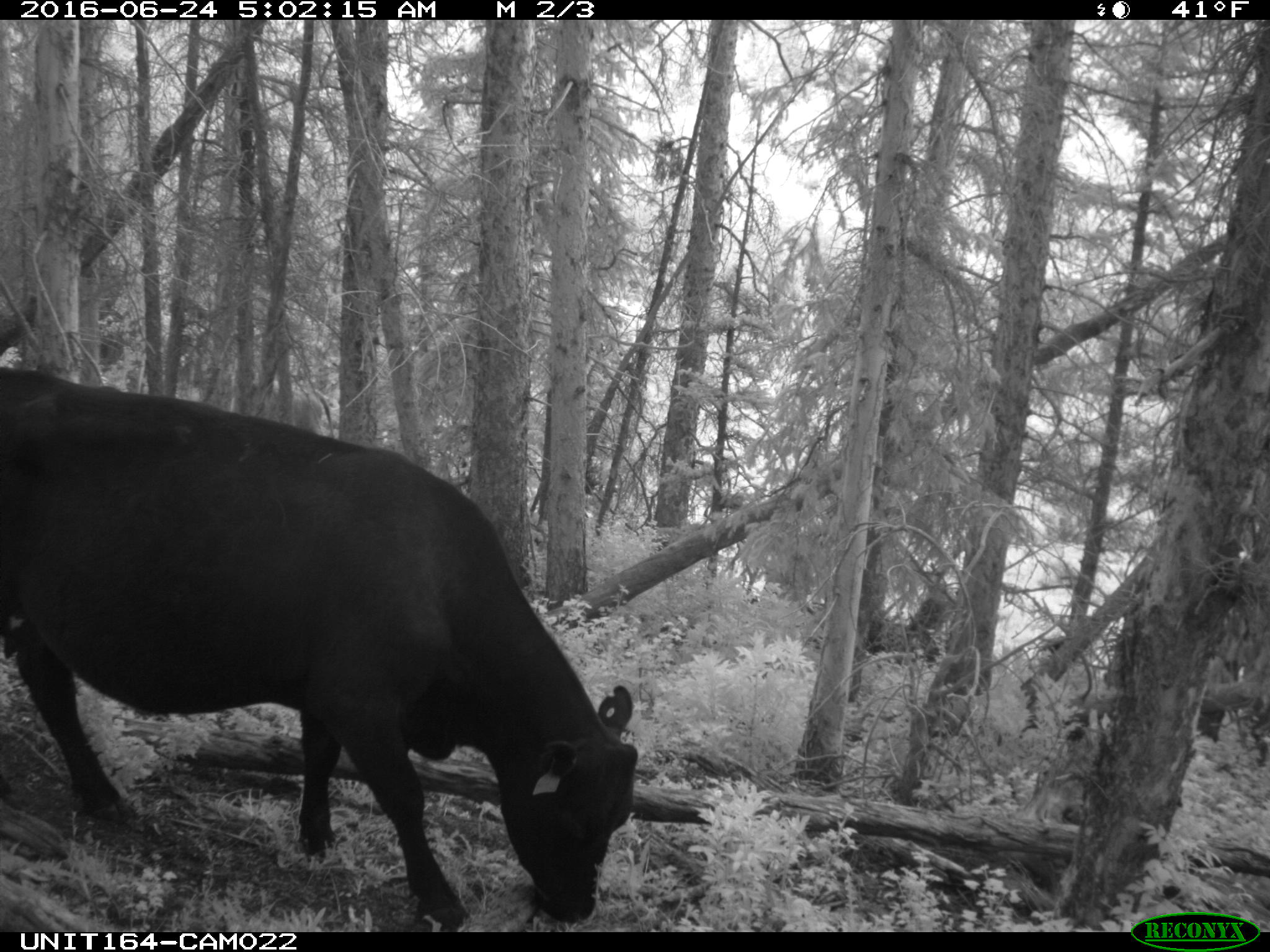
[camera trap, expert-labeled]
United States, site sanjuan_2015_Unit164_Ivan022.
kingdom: Animalia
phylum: Chordata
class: Mammalia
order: Artiodactyla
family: Bovidae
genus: Bos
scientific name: Bos taurus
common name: domestic cow